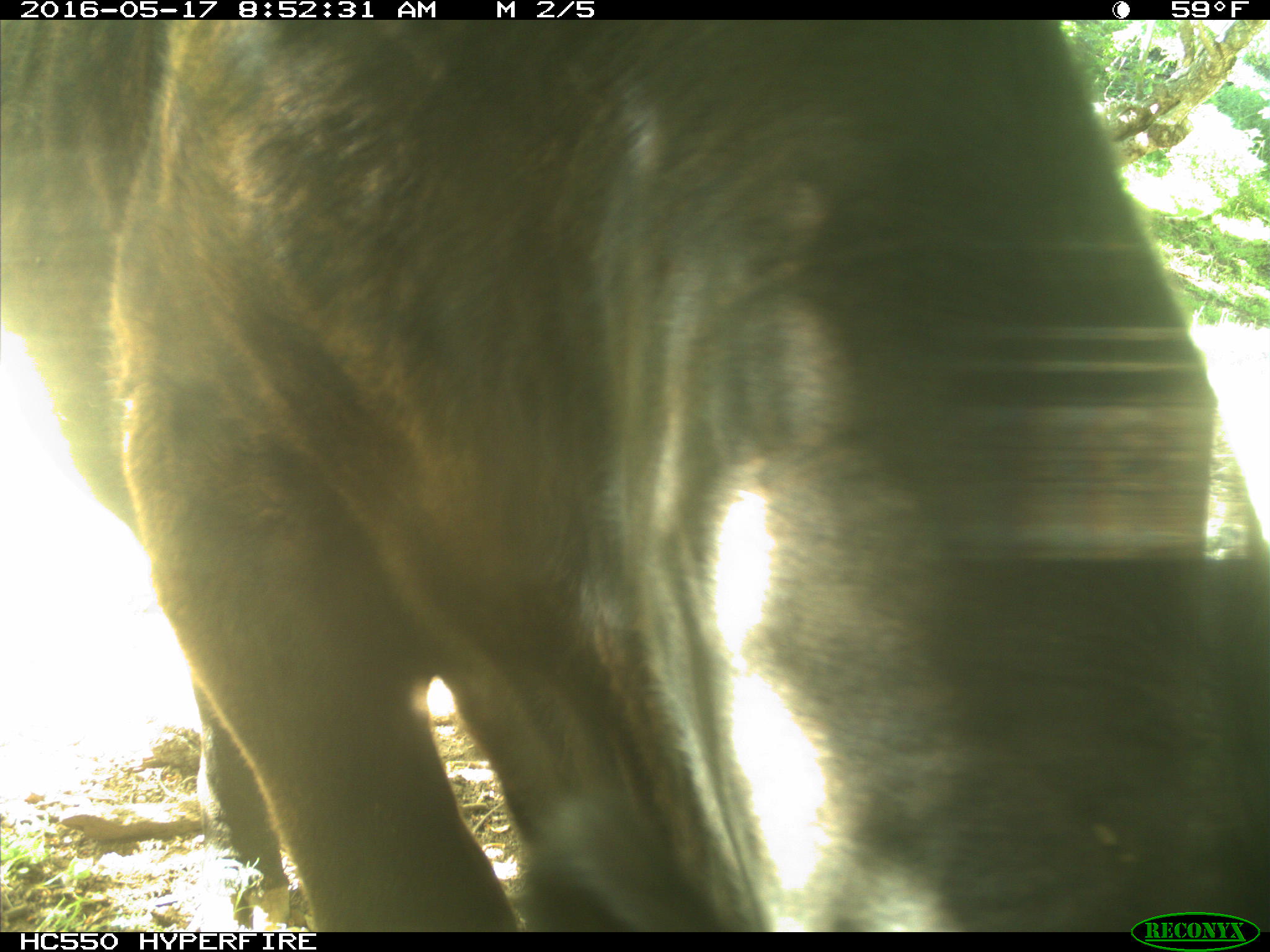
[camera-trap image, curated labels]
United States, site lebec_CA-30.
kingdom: Animalia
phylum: Chordata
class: Mammalia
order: Artiodactyla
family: Bovidae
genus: Bos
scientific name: Bos taurus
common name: domestic cow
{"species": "Bos taurus (domestic cow)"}